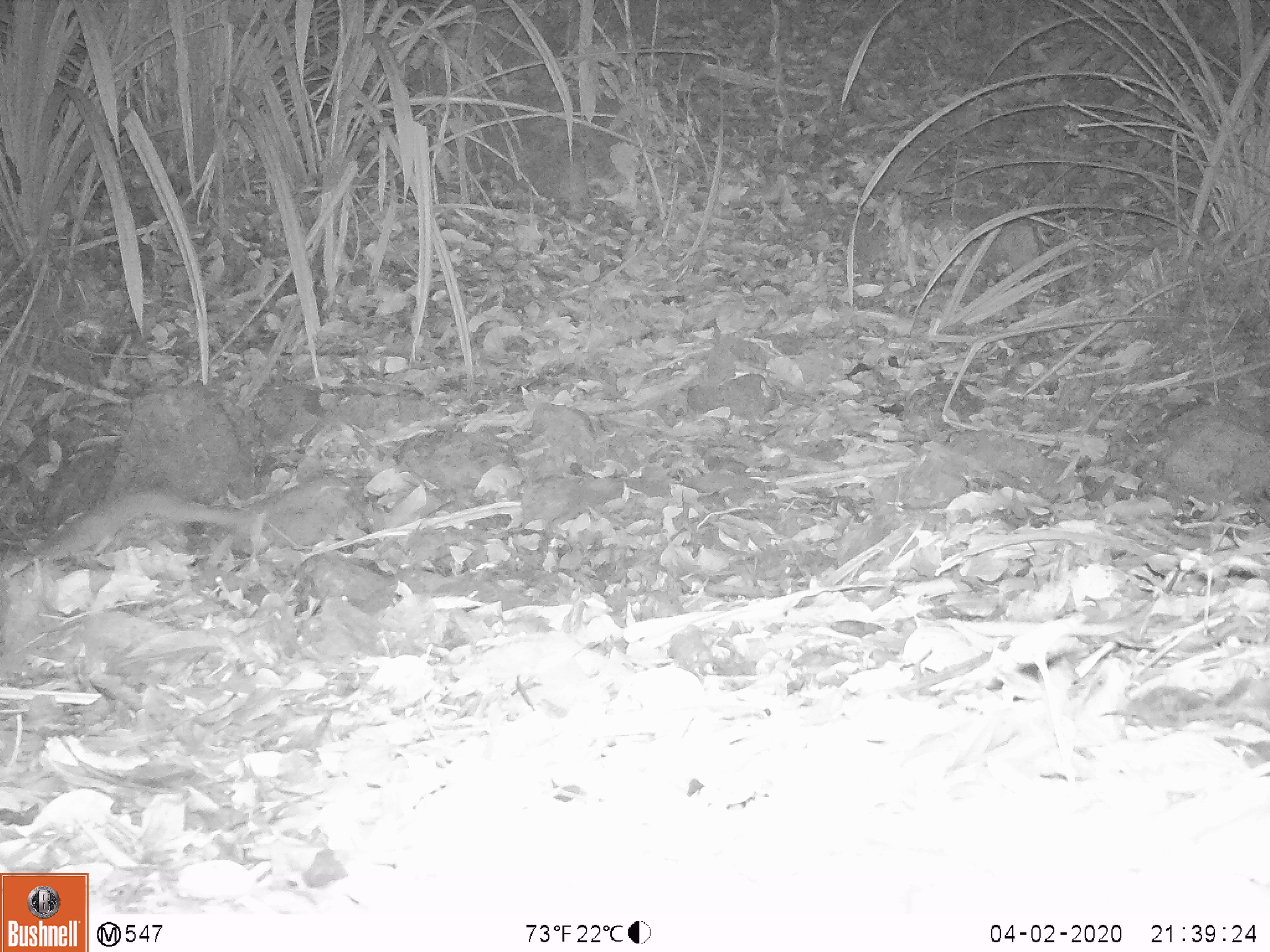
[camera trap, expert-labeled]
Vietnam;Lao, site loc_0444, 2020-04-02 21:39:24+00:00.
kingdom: Animalia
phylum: Chordata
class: Mammalia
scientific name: Mammalia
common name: mammal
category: unidentified small mammal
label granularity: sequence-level